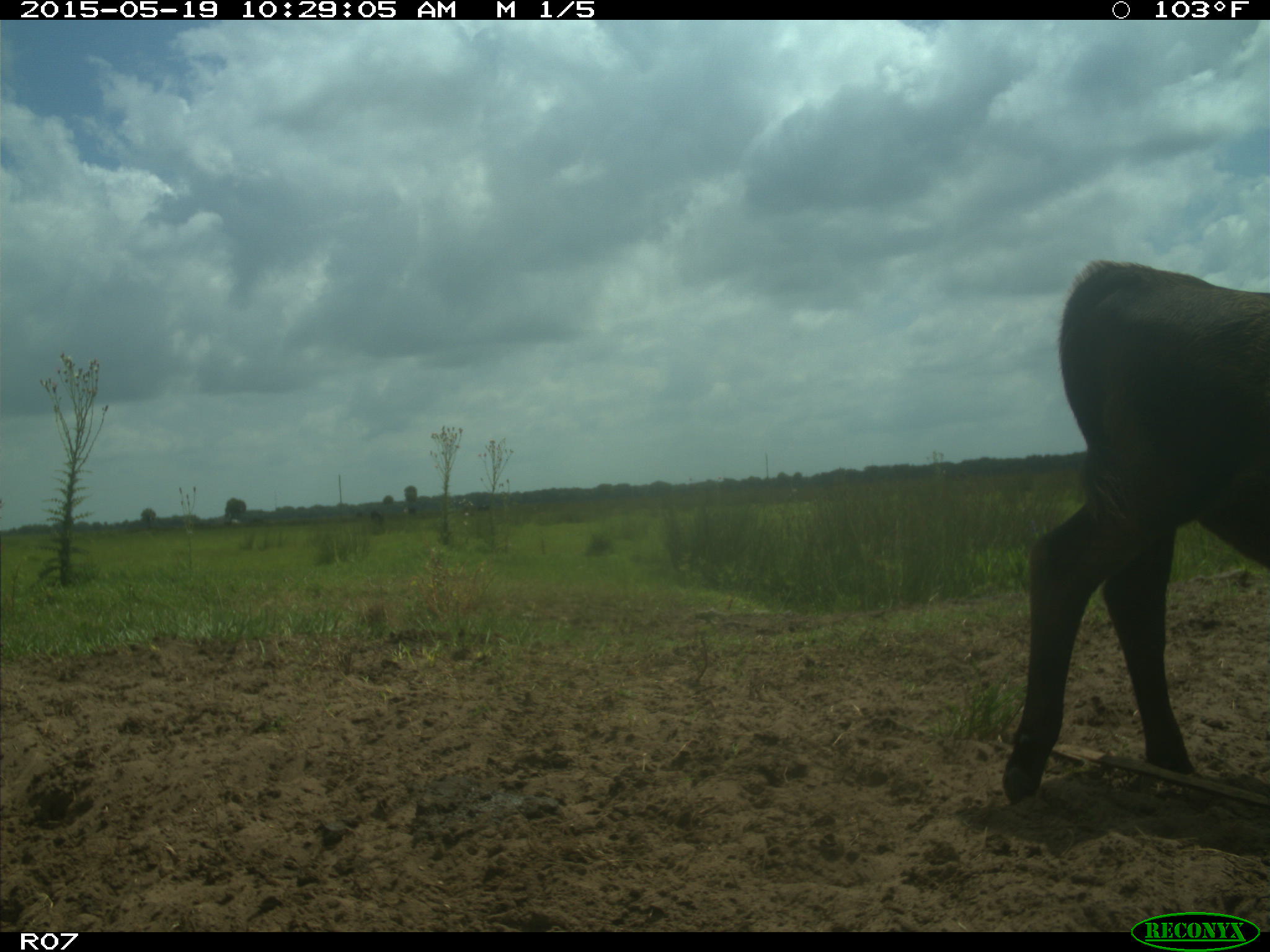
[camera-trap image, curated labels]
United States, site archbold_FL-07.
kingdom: Animalia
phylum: Chordata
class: Mammalia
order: Artiodactyla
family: Bovidae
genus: Bos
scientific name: Bos taurus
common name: domestic cow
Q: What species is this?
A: Bos taurus (domestic cow).